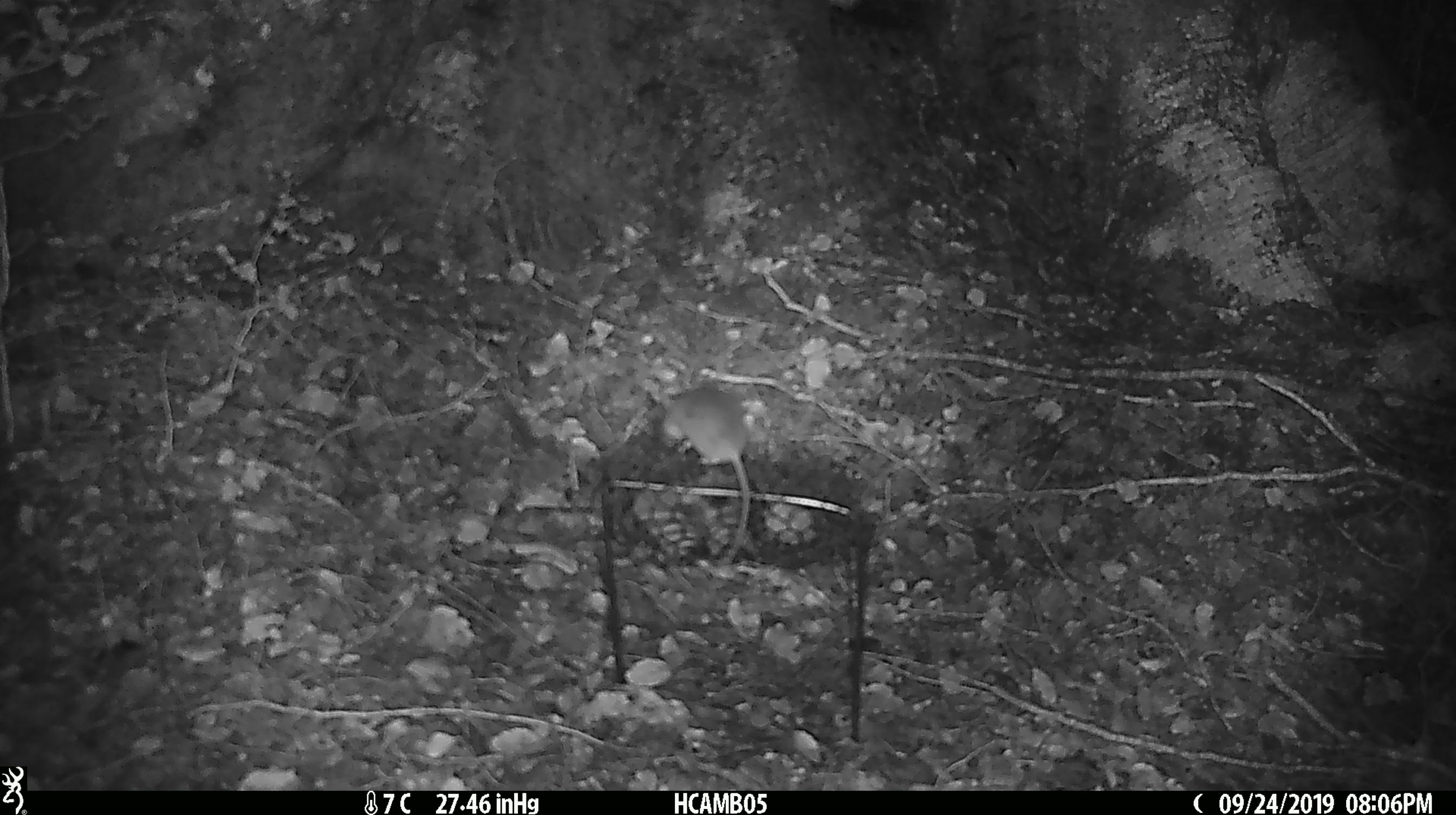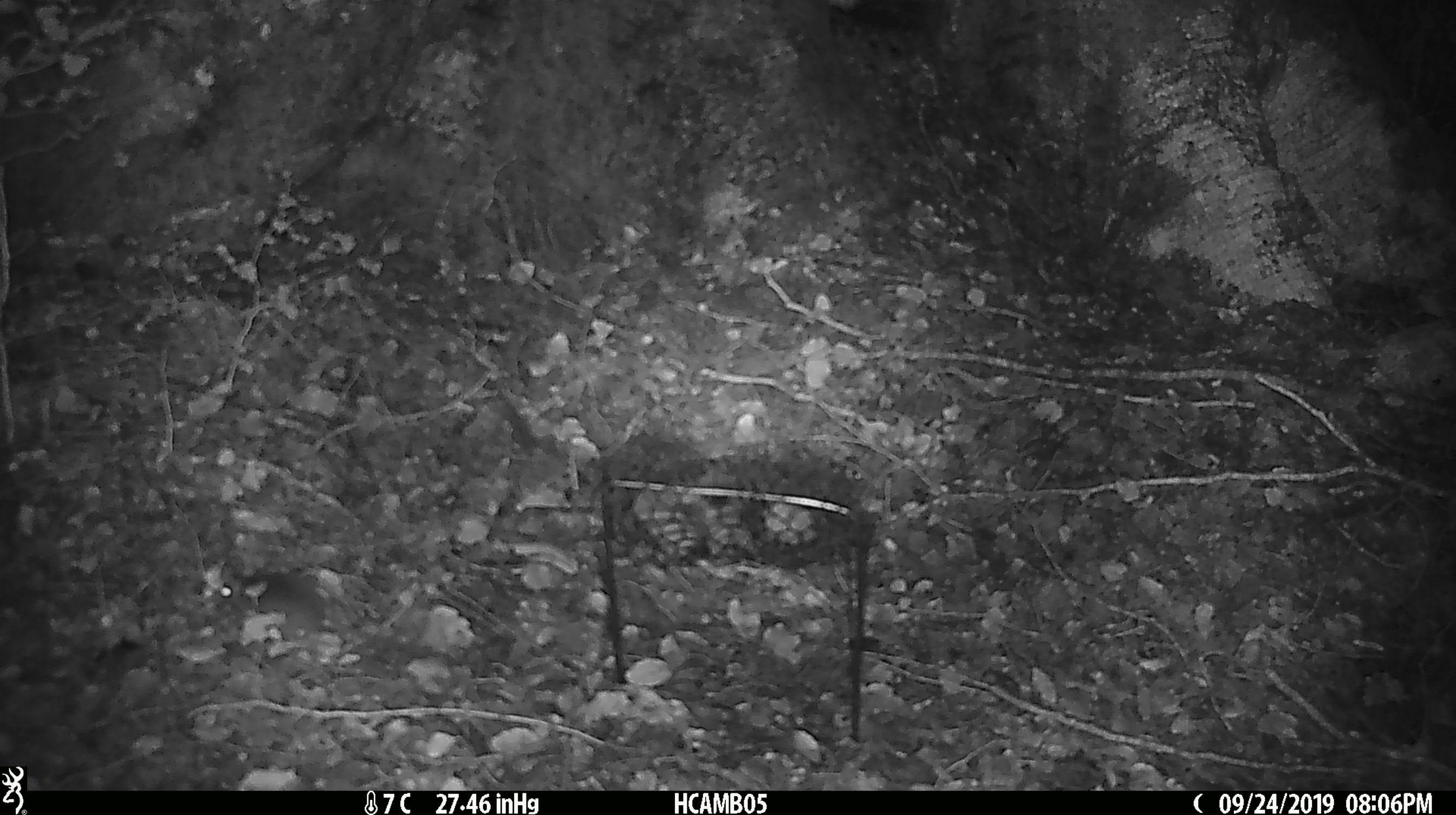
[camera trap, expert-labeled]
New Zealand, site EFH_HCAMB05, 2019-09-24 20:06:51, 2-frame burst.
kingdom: Animalia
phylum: Chordata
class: Mammalia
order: Rodentia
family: Muridae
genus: Mus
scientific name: Mus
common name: mouse